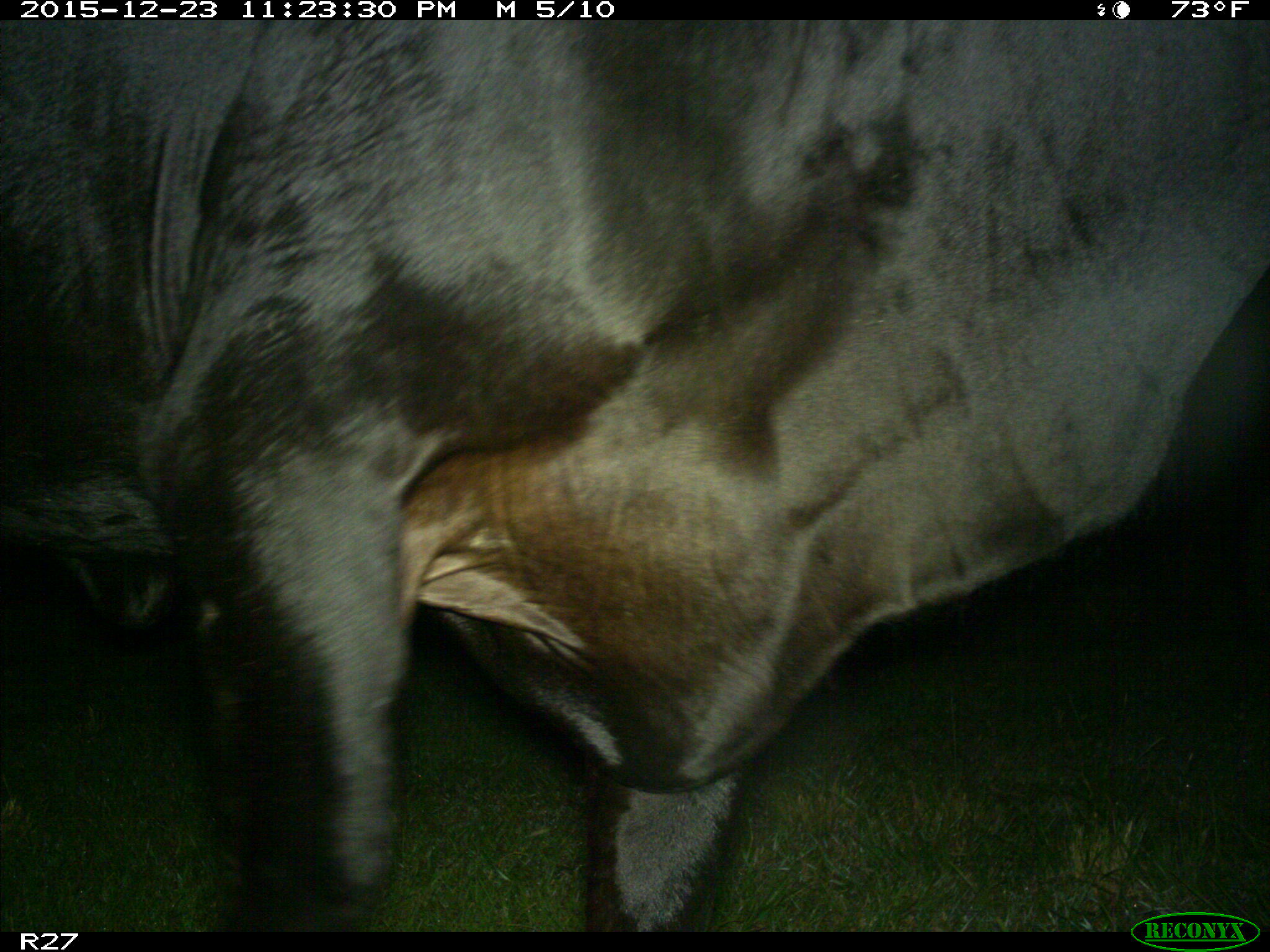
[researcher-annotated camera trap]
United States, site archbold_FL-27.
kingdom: Animalia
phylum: Chordata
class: Mammalia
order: Artiodactyla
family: Bovidae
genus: Bos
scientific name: Bos taurus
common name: domestic cow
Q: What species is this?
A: Bos taurus (domestic cow).